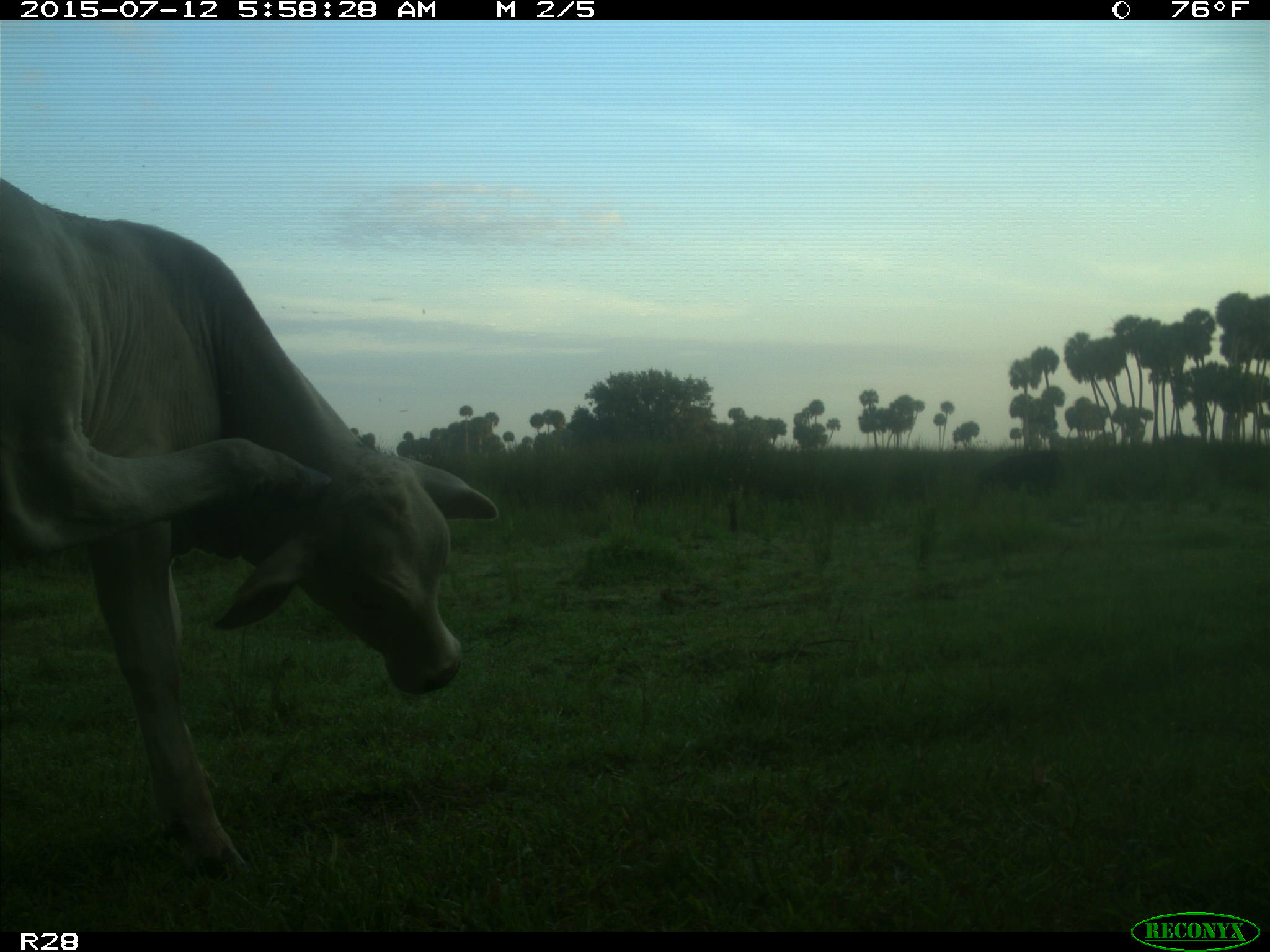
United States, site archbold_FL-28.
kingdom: Animalia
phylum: Chordata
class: Mammalia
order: Artiodactyla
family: Bovidae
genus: Bos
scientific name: Bos taurus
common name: domestic cow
Bos taurus (domestic cow).